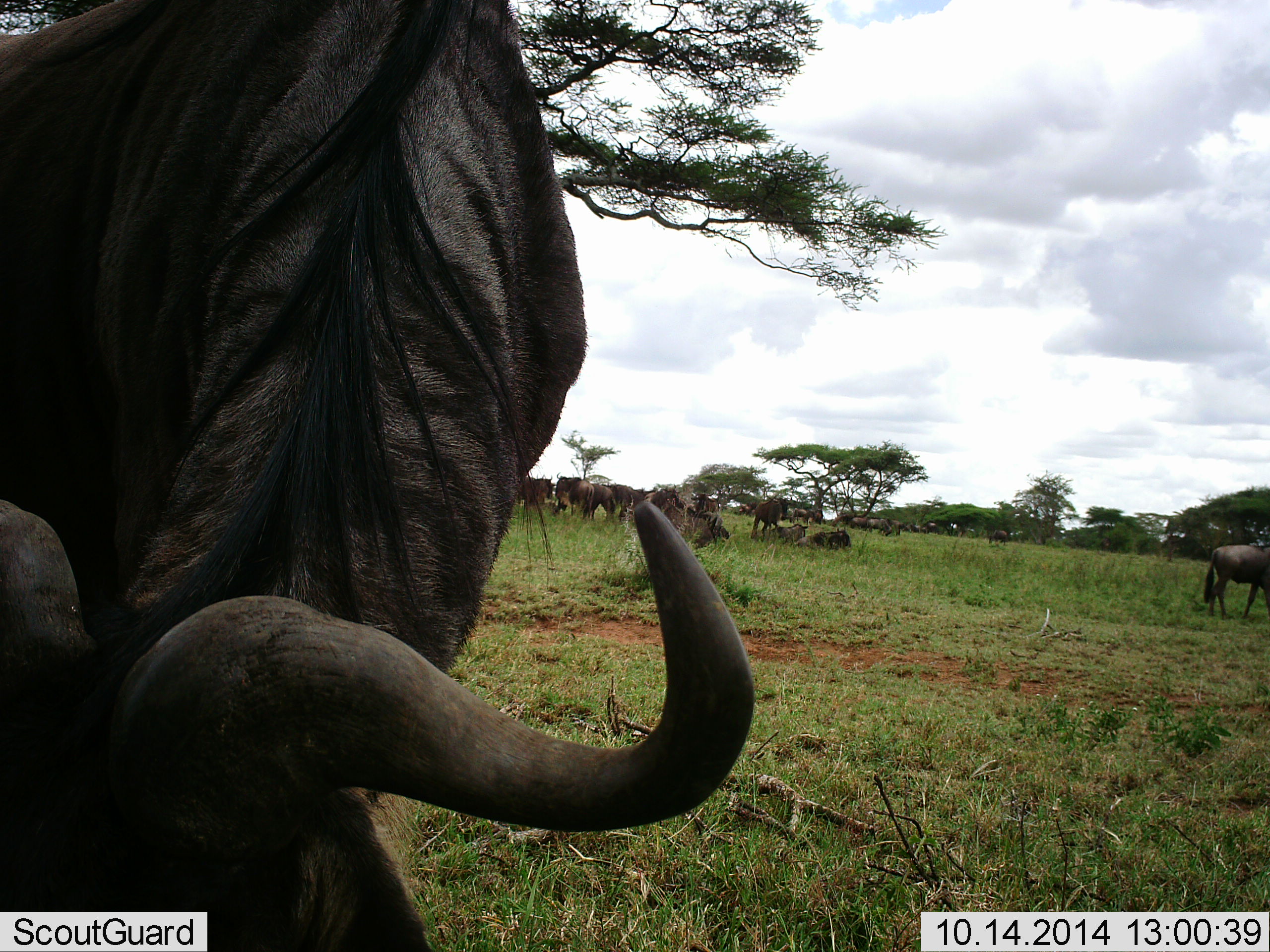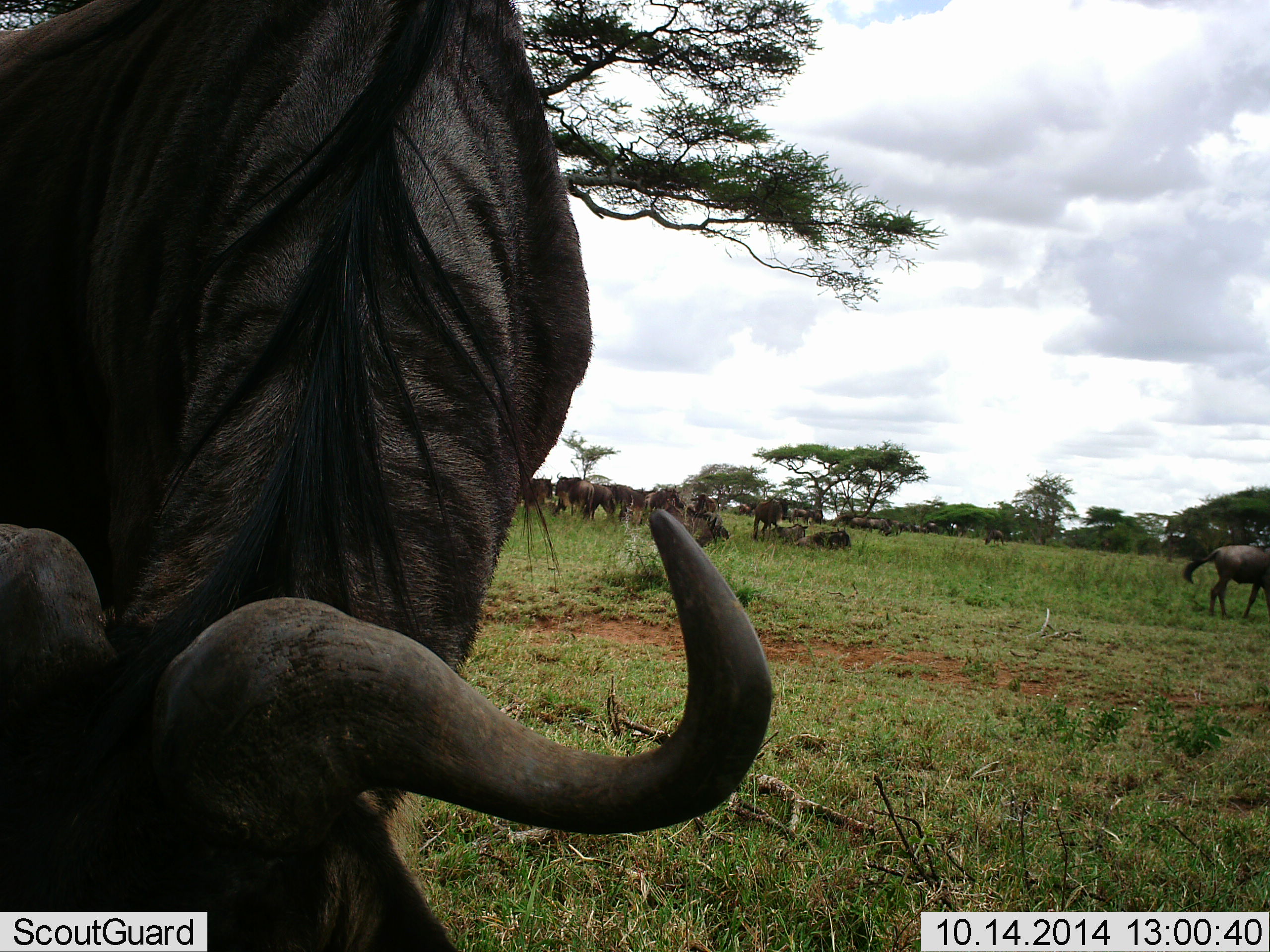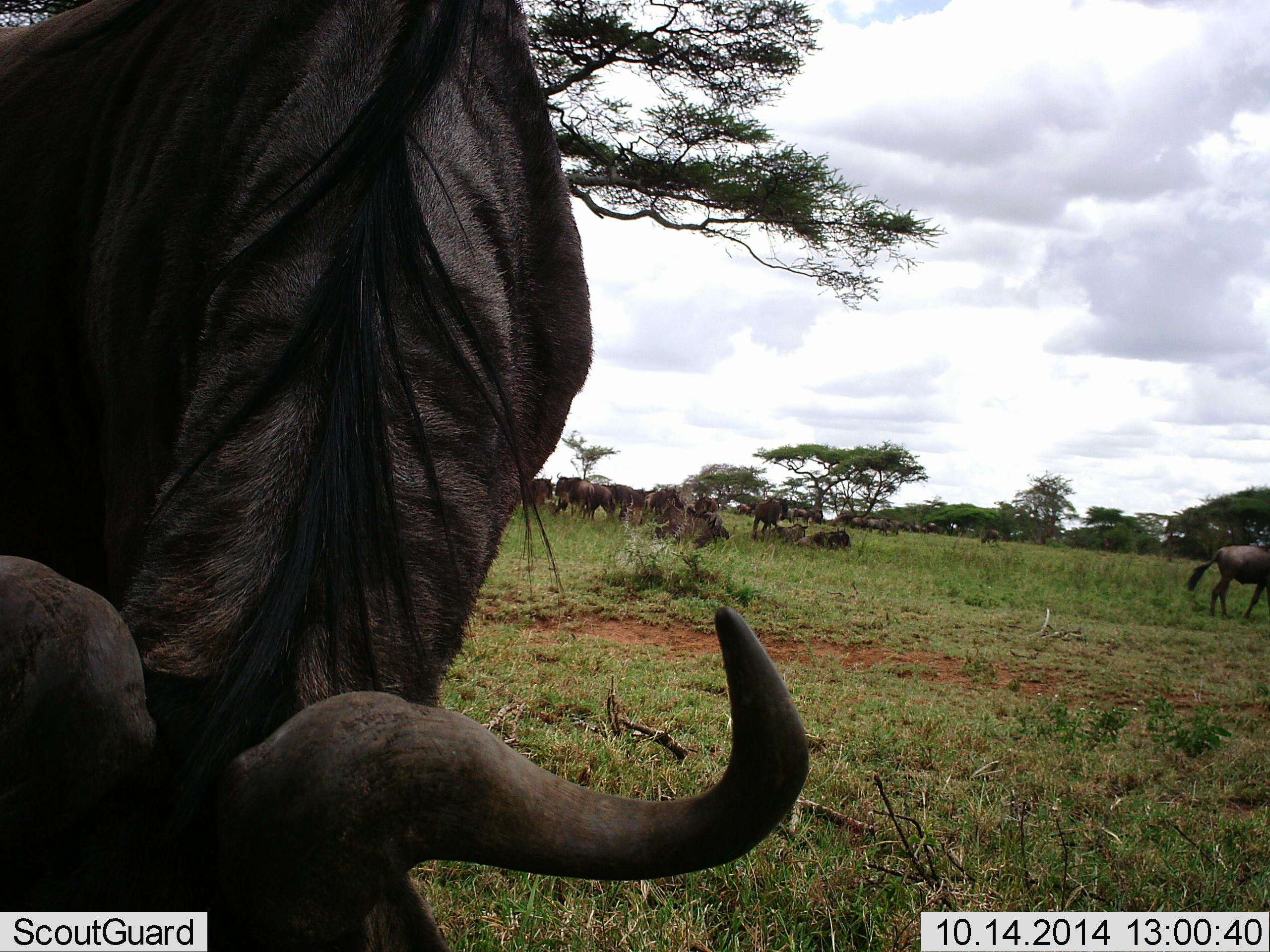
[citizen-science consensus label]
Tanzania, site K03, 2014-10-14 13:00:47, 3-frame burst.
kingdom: Animalia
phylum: Chordata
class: Mammalia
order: Artiodactyla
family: Bovidae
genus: Connochaetes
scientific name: Connochaetes taurinus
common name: blue wildebeest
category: wildebeest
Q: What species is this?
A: Wildebeest (blue wildebeest) (Connochaetes taurinus).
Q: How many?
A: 11-50.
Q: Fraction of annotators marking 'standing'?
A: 70%.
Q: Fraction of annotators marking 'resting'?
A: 40%.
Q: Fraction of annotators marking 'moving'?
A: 30%.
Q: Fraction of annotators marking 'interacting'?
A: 0%.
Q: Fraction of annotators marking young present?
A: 0%.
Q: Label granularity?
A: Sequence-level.